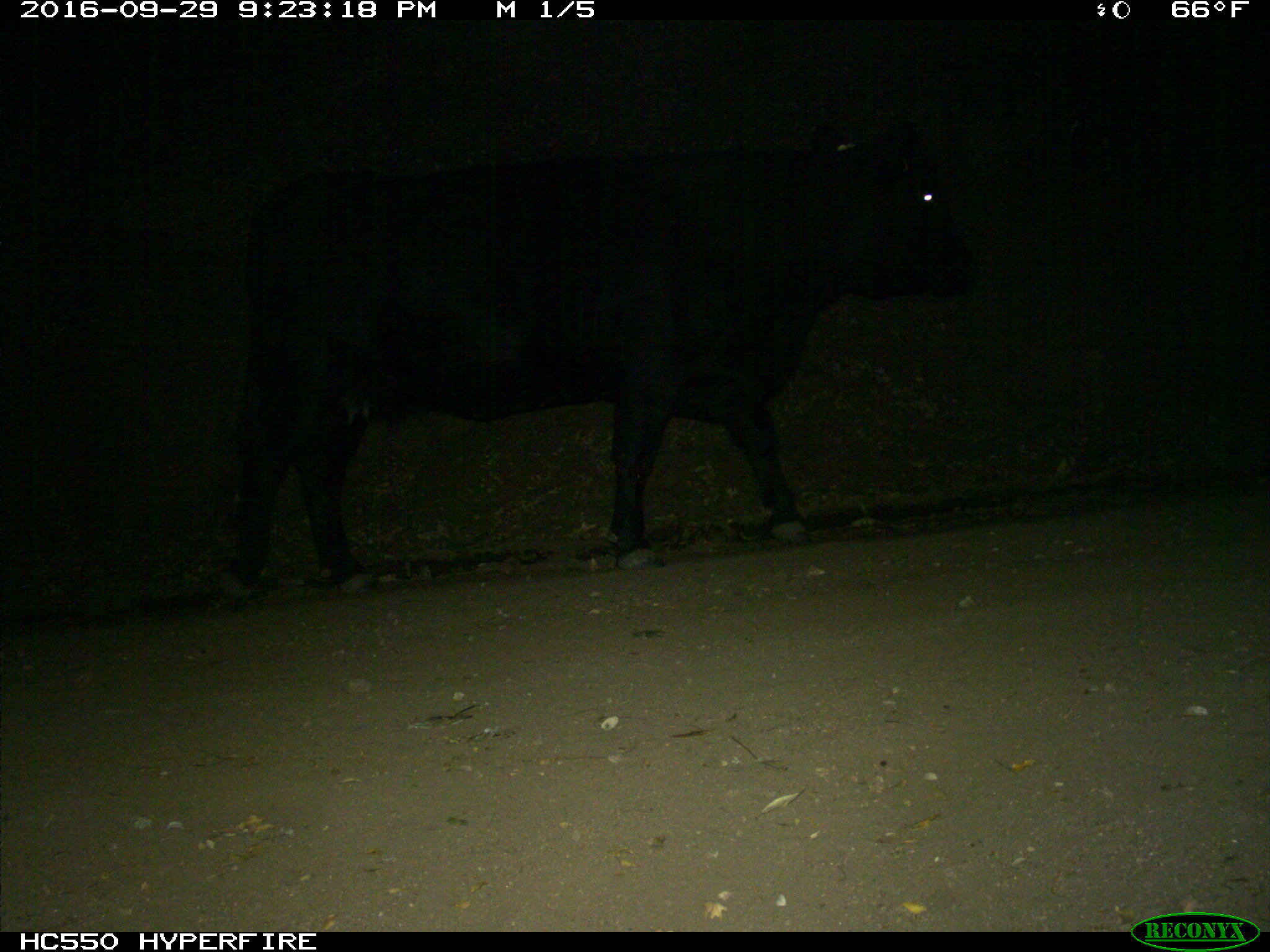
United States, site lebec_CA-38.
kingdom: Animalia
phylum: Chordata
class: Mammalia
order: Artiodactyla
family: Bovidae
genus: Bos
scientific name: Bos taurus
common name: domestic cow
Bos taurus (domestic cow).